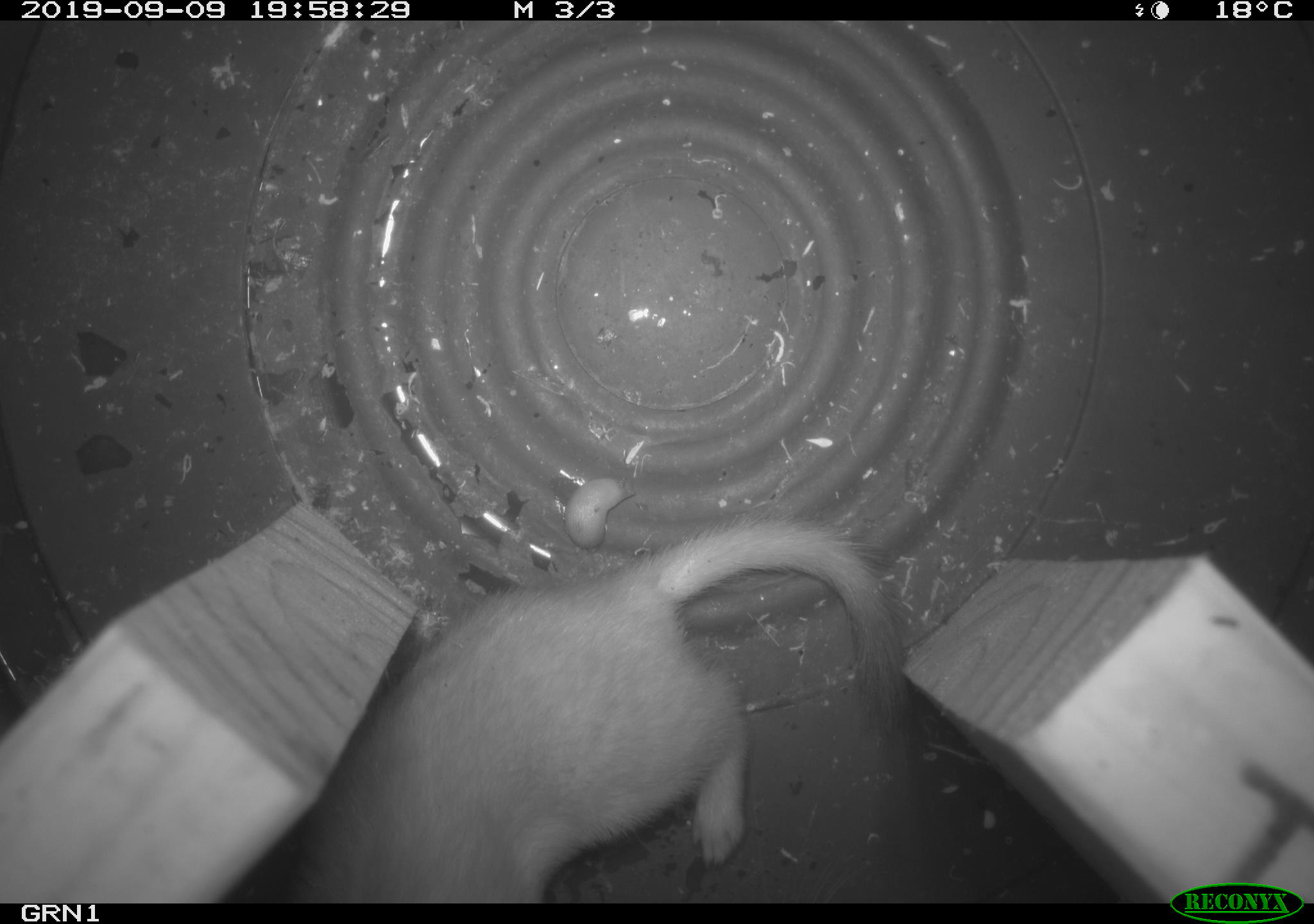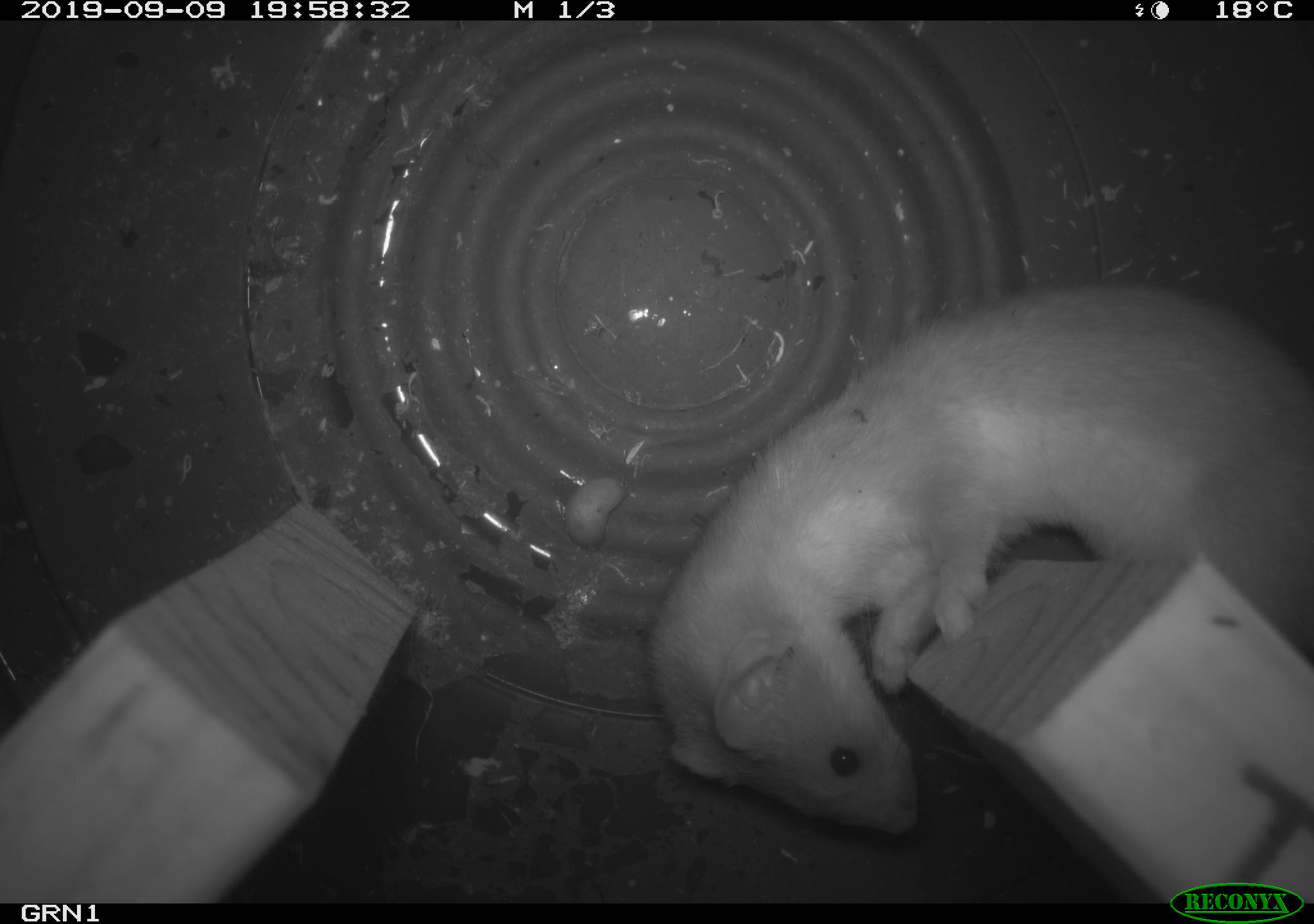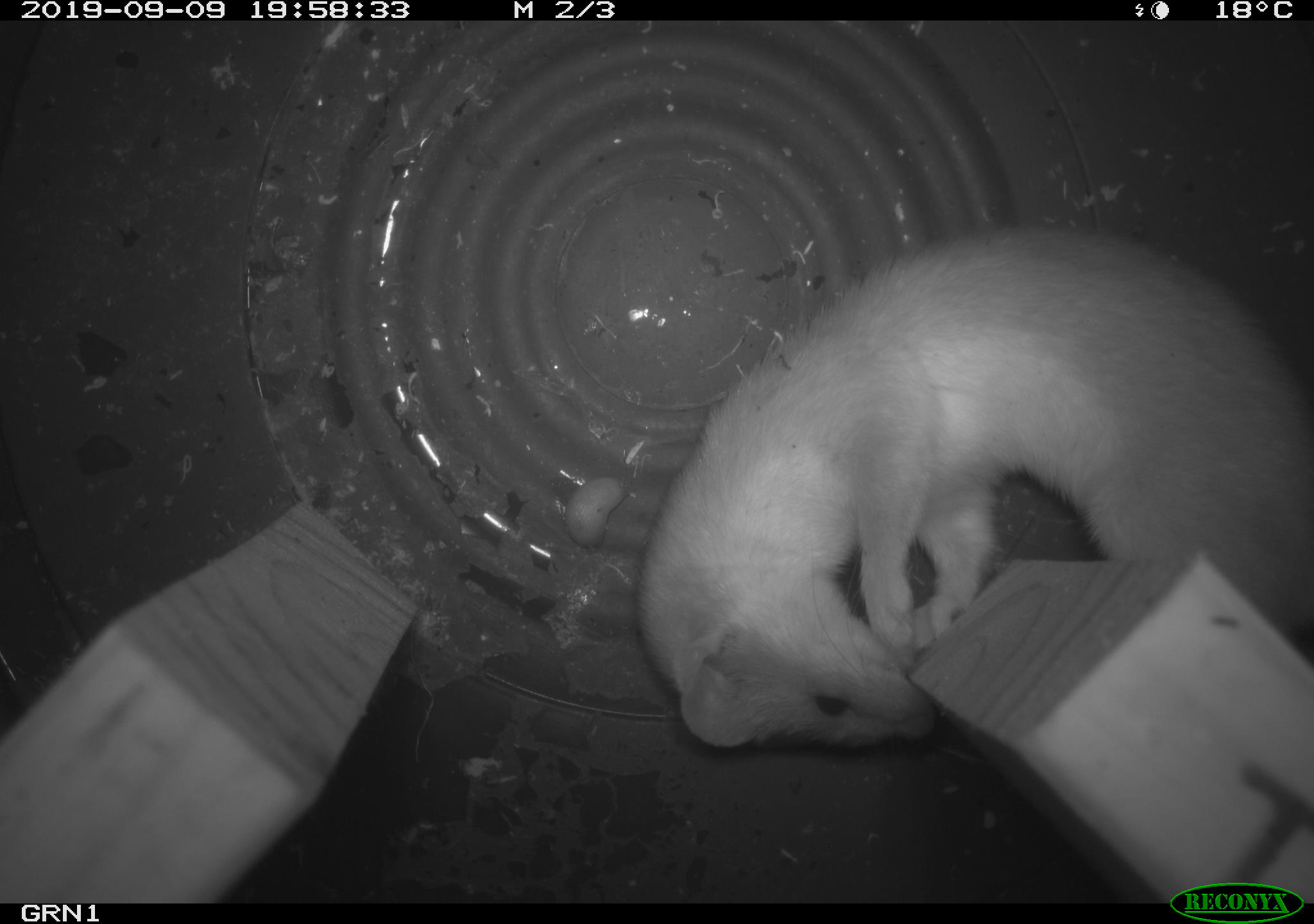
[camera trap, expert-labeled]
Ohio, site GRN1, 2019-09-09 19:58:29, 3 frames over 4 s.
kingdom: Animalia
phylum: Chordata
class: Mammalia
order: Carnivora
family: Mustelidae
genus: Neogale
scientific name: Neogale frenata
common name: long-tailed weasel